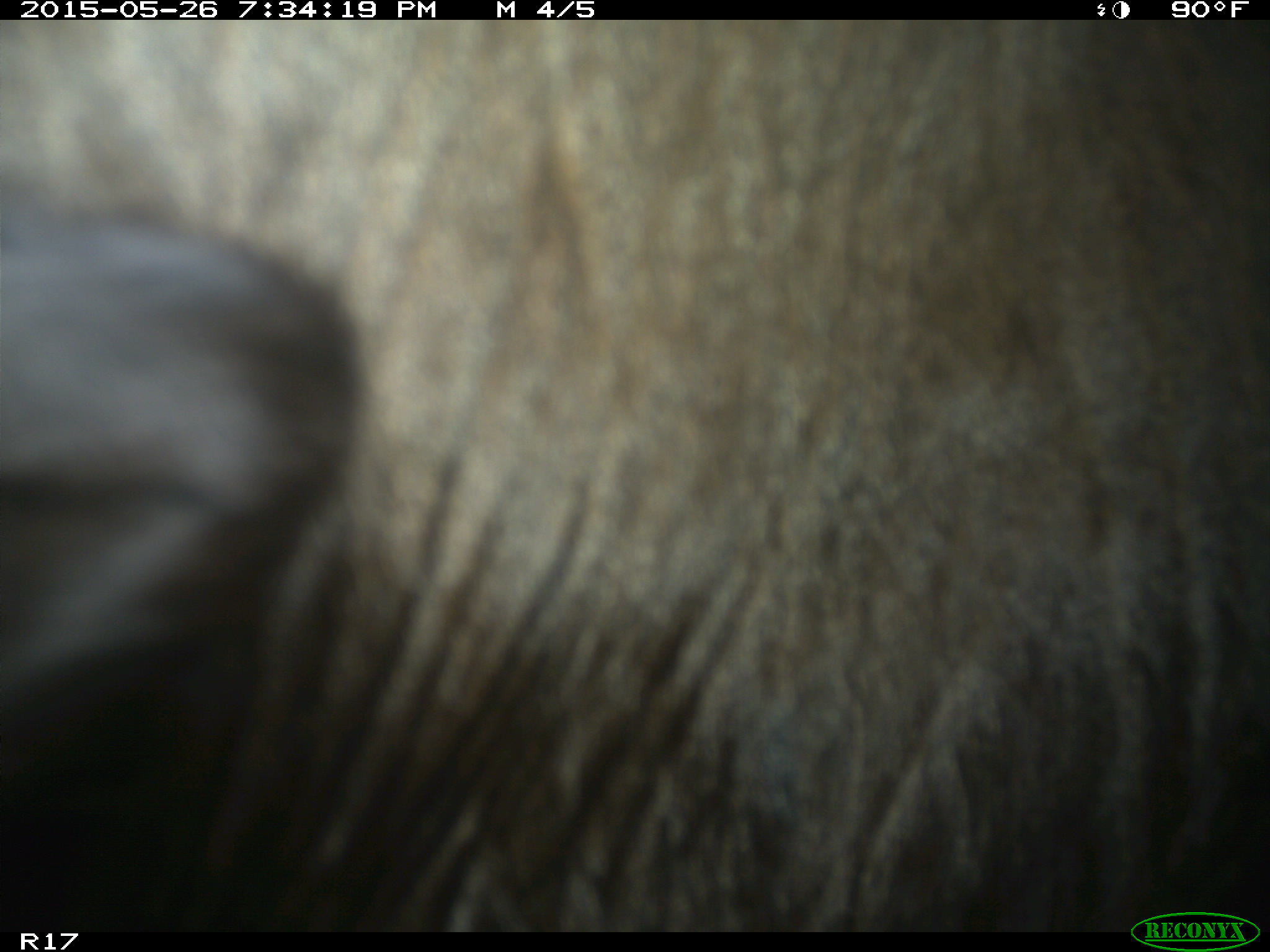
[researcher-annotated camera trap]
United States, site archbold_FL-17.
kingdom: Animalia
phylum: Chordata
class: Mammalia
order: Artiodactyla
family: Bovidae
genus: Bos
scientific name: Bos taurus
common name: domestic cow